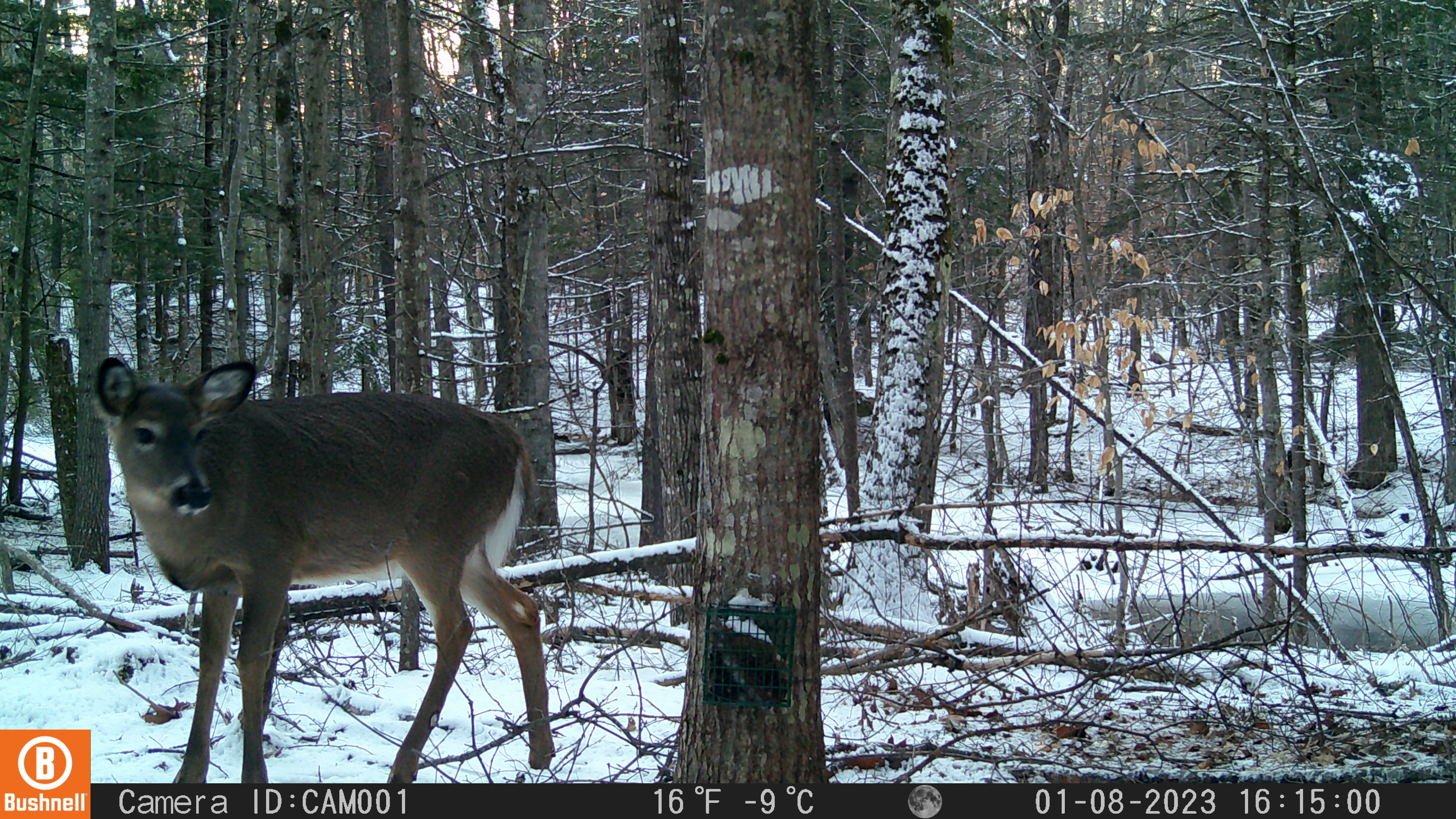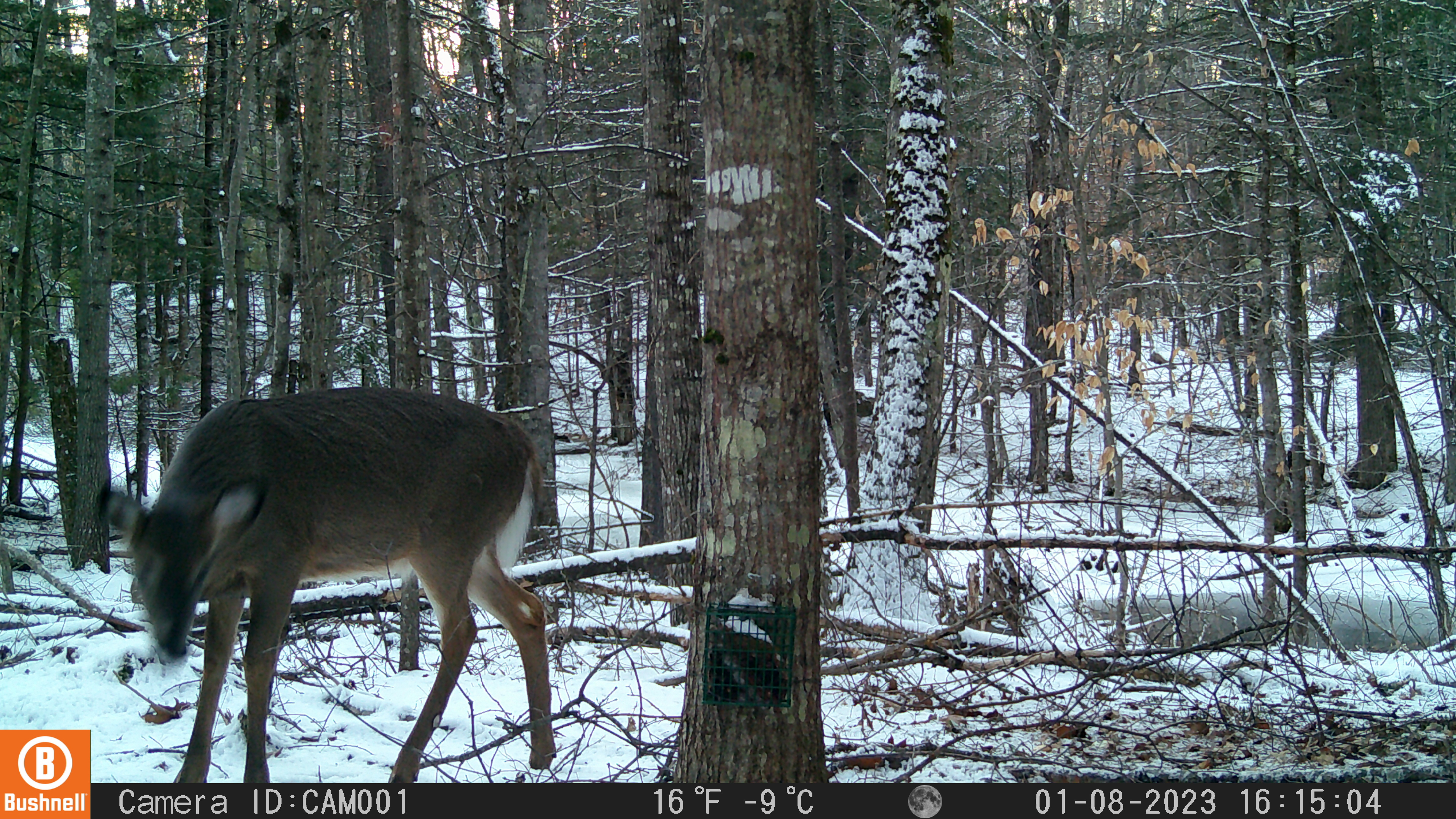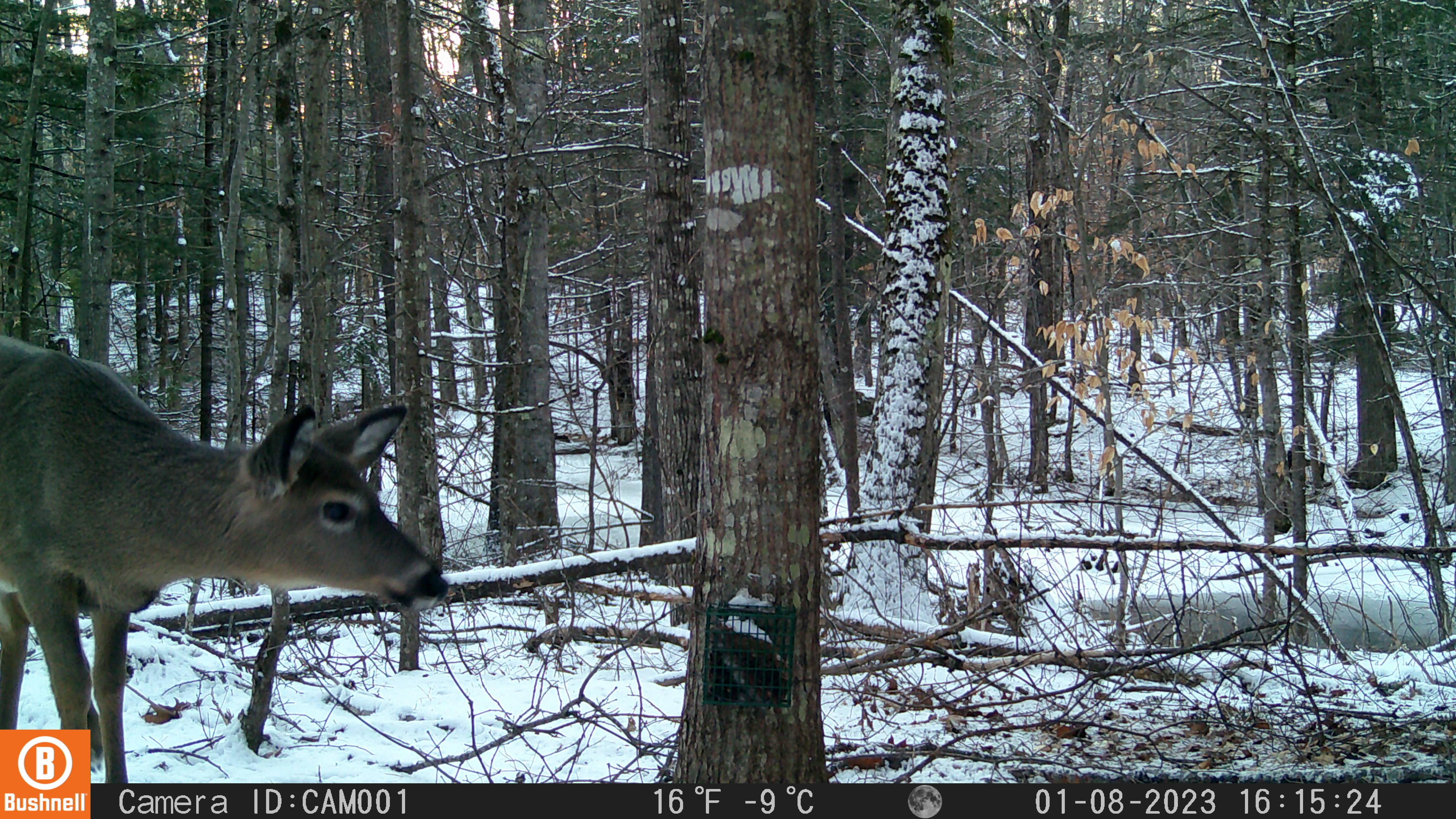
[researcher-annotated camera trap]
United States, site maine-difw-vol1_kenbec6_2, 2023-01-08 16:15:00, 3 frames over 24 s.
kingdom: Animalia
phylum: Chordata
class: Mammalia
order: Artiodactyla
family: Cervidae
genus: Odocoileus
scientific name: Odocoileus virginianus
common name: white-tailed deer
White-tailed deer (Odocoileus virginianus).